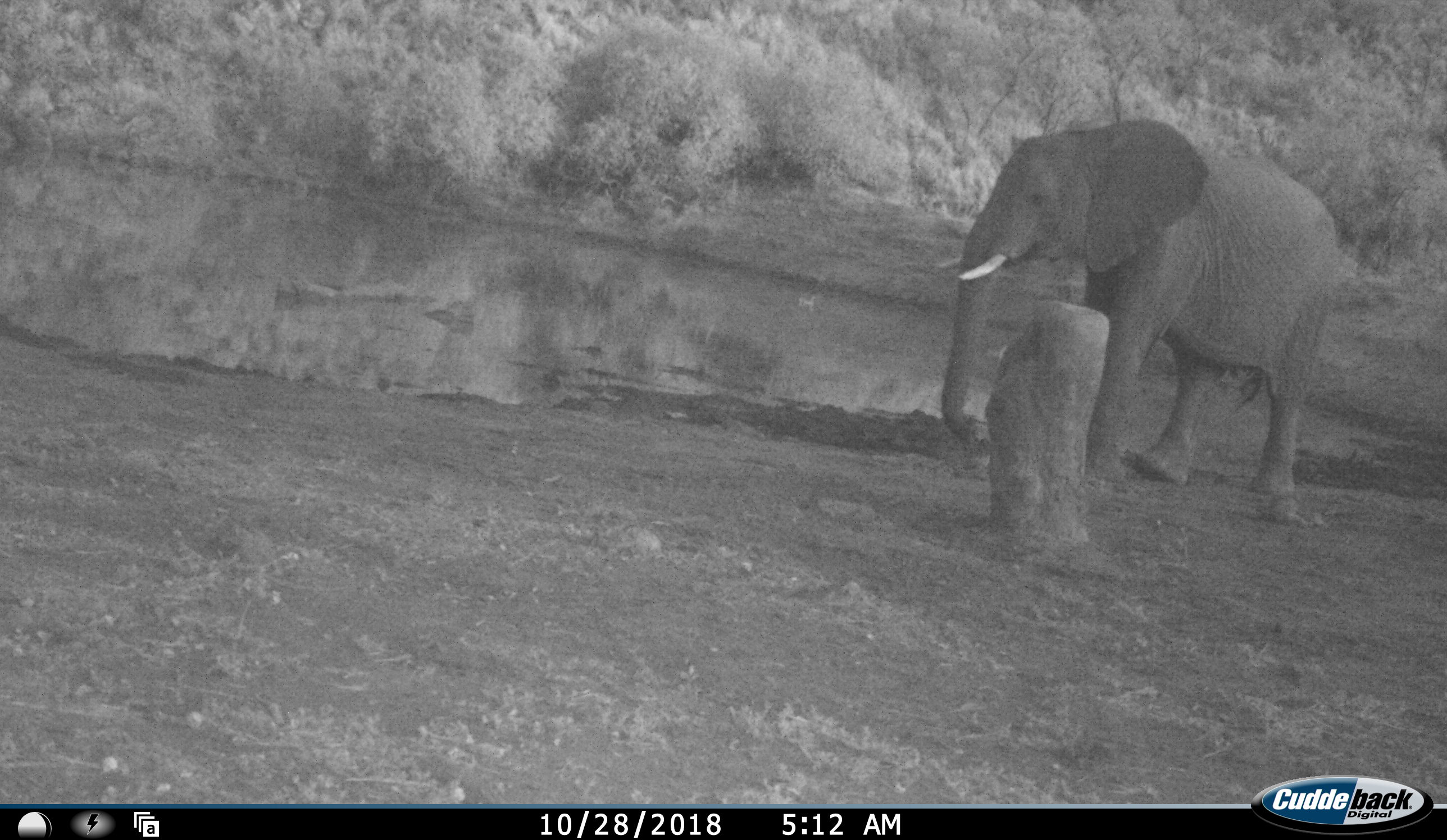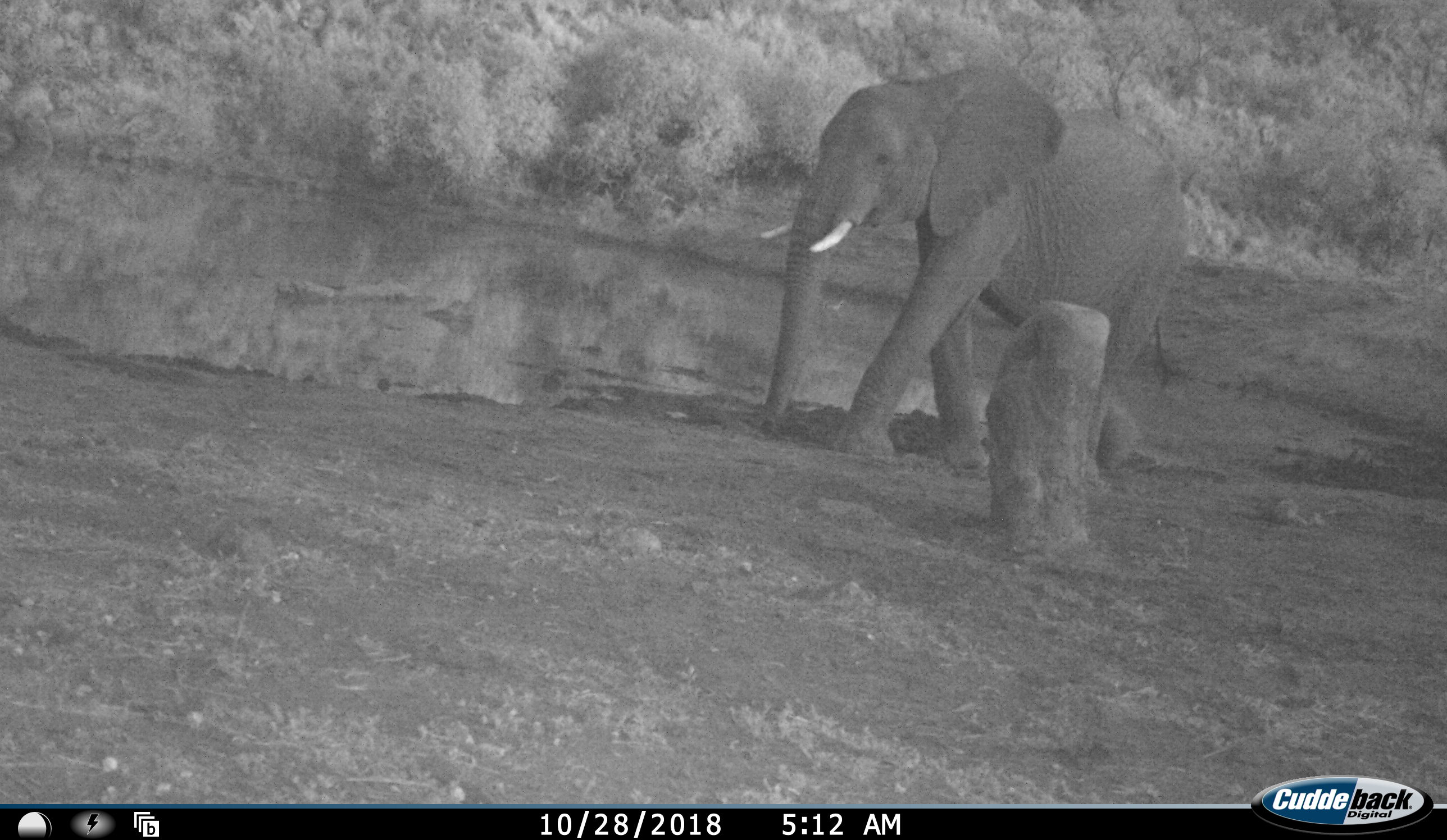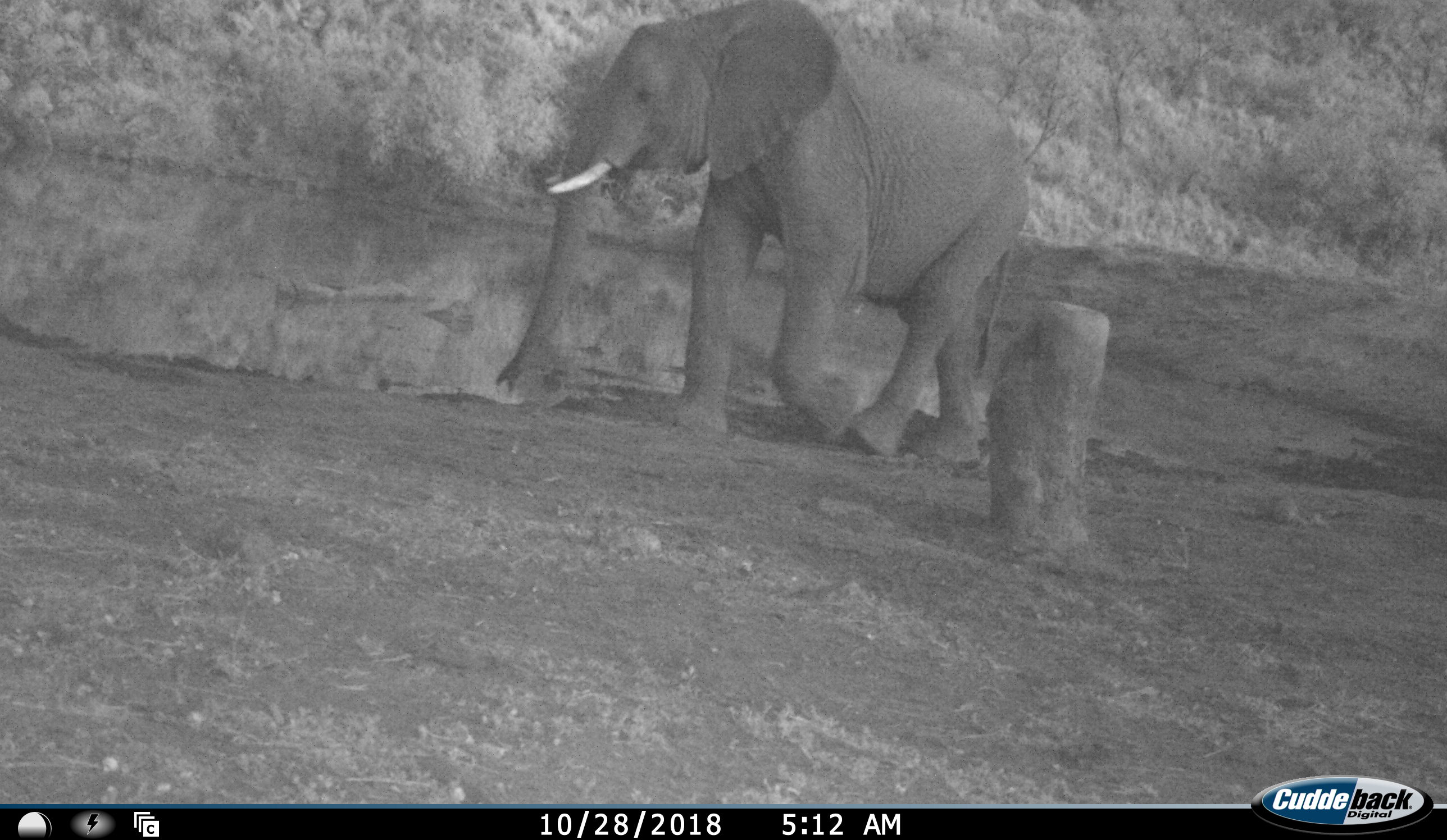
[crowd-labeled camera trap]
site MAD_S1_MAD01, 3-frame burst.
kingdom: Animalia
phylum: Chordata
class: Mammalia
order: Proboscidea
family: Elephantidae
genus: Loxodonta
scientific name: Loxodonta africana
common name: african bush elephant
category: elephant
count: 1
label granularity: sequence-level